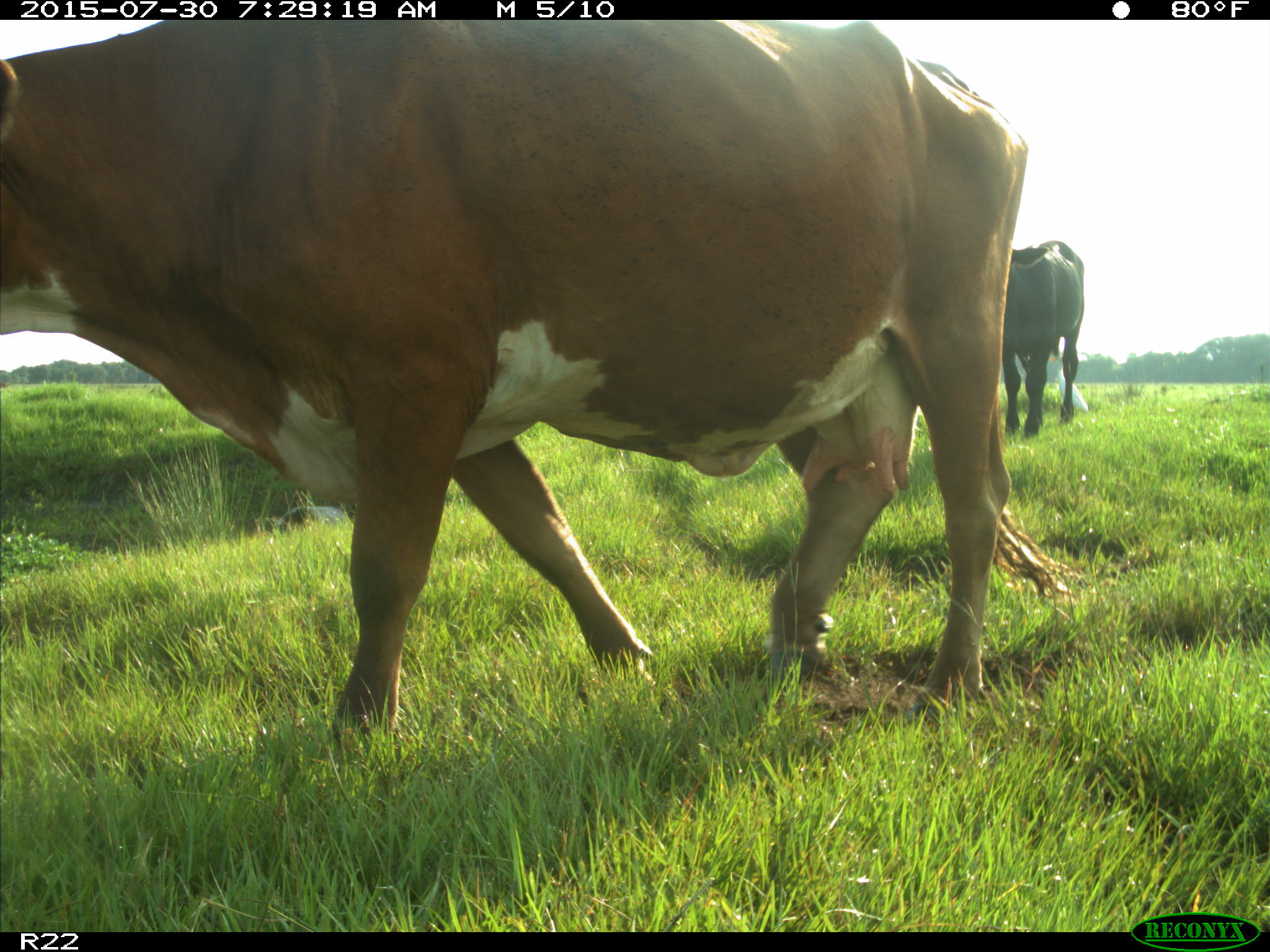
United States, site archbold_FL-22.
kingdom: Animalia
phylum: Chordata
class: Mammalia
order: Artiodactyla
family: Bovidae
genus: Bos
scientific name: Bos taurus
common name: domestic cow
Bos taurus (domestic cow).